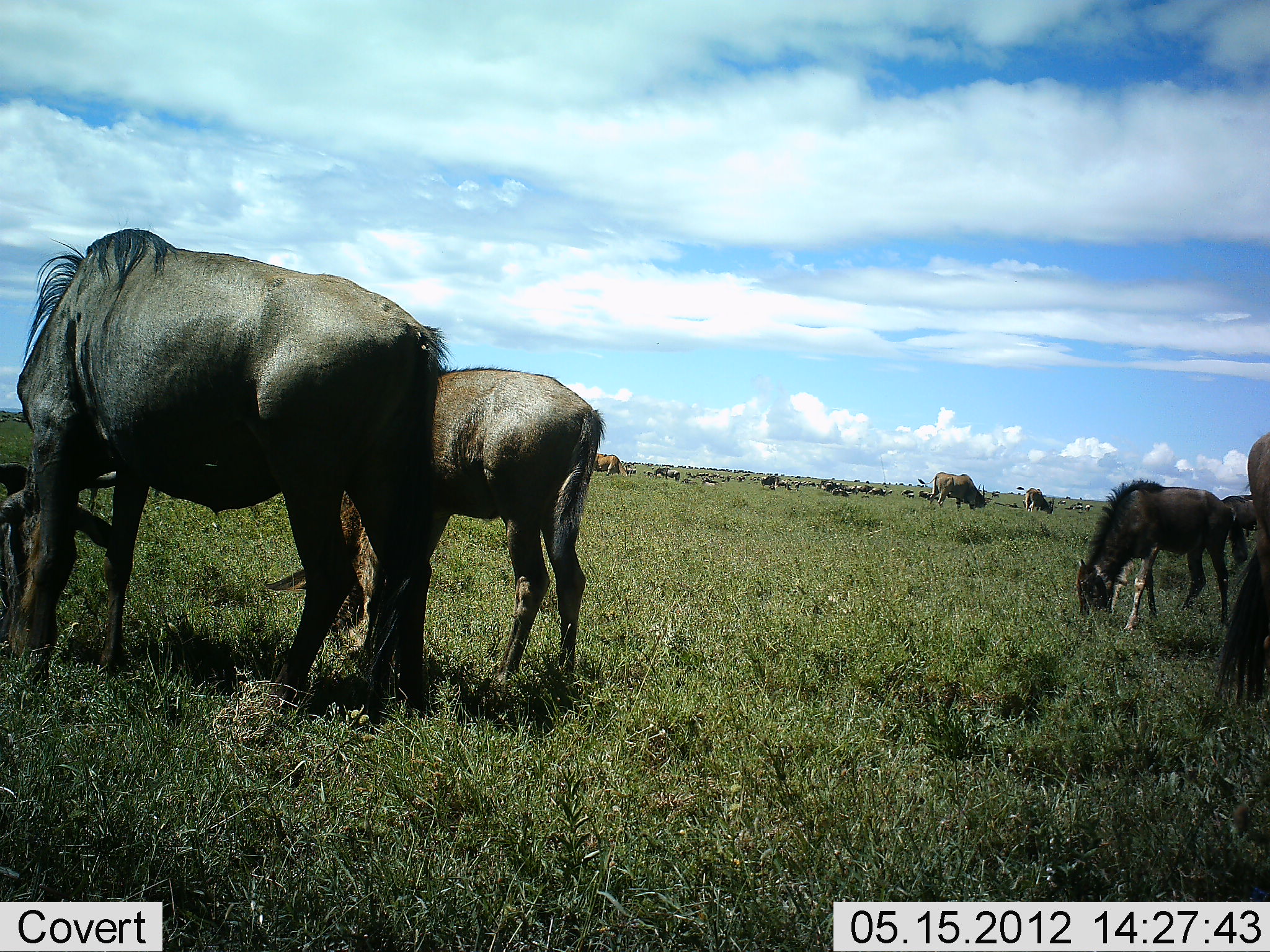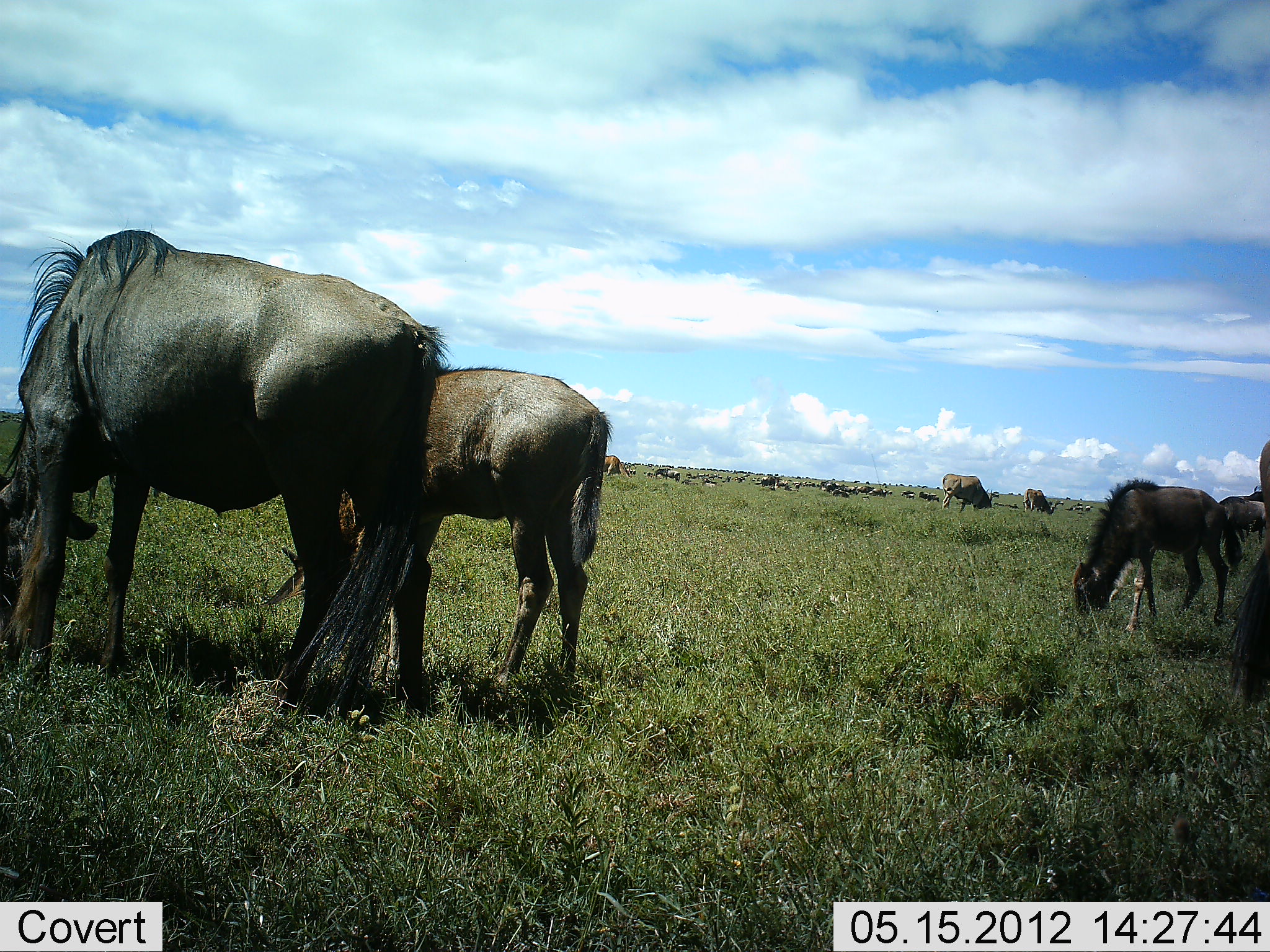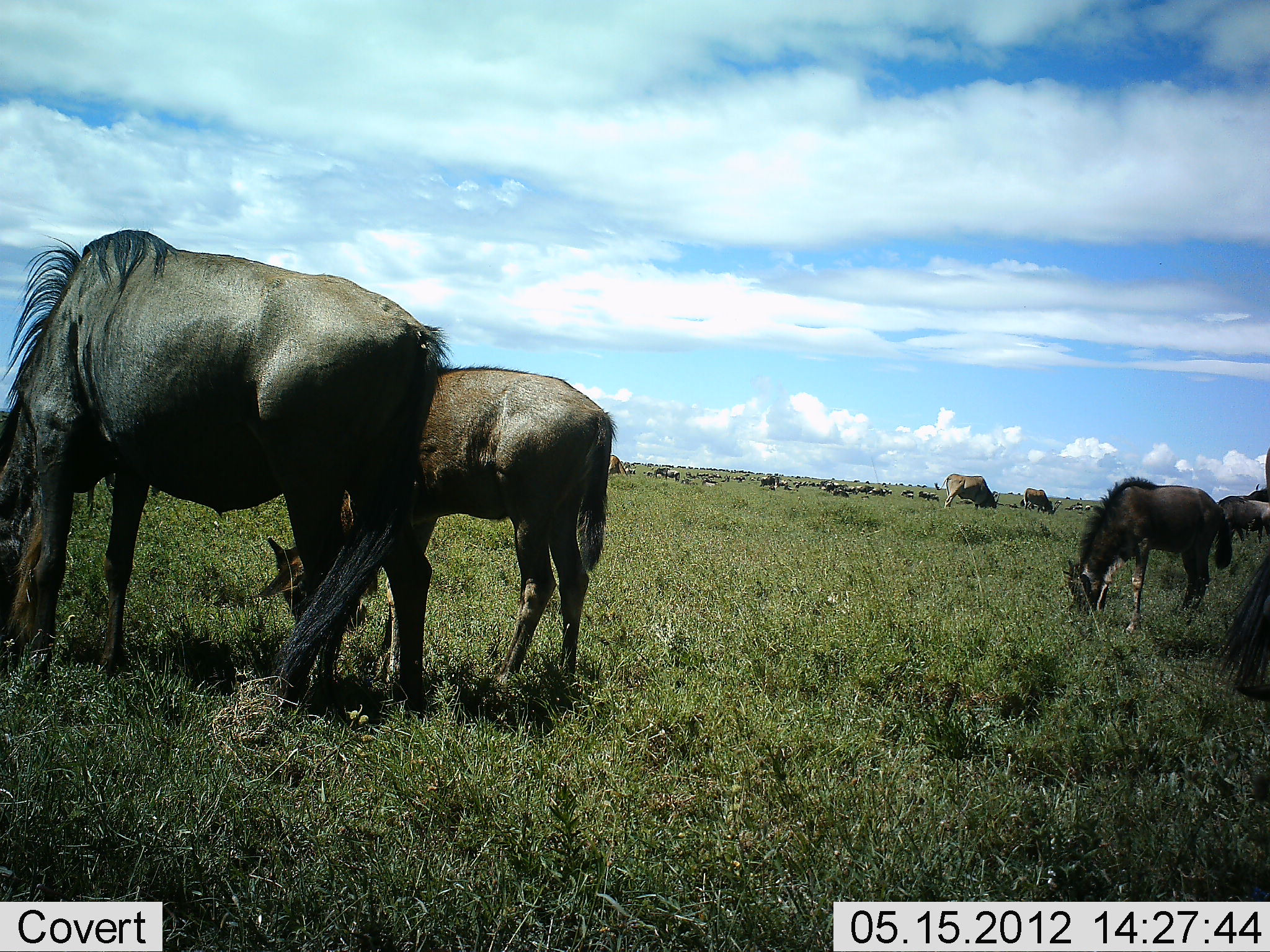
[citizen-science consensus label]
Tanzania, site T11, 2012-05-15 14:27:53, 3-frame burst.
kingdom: Animalia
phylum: Chordata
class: Mammalia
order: Artiodactyla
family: Bovidae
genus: Connochaetes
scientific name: Connochaetes taurinus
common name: blue wildebeest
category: wildebeest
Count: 51+.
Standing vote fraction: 60%.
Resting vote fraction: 20%.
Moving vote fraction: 40%.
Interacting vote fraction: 20%.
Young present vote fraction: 60%.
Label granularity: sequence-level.